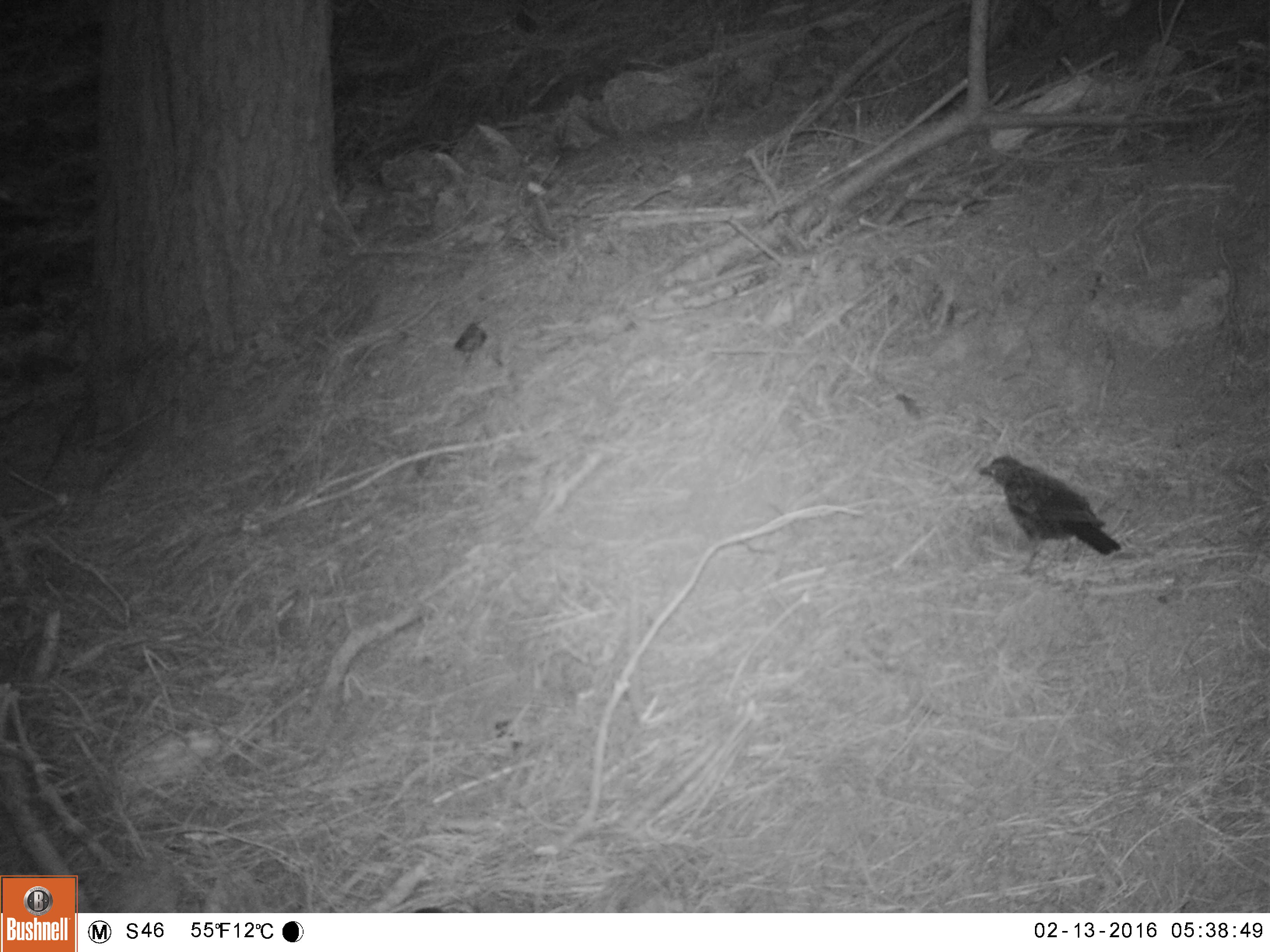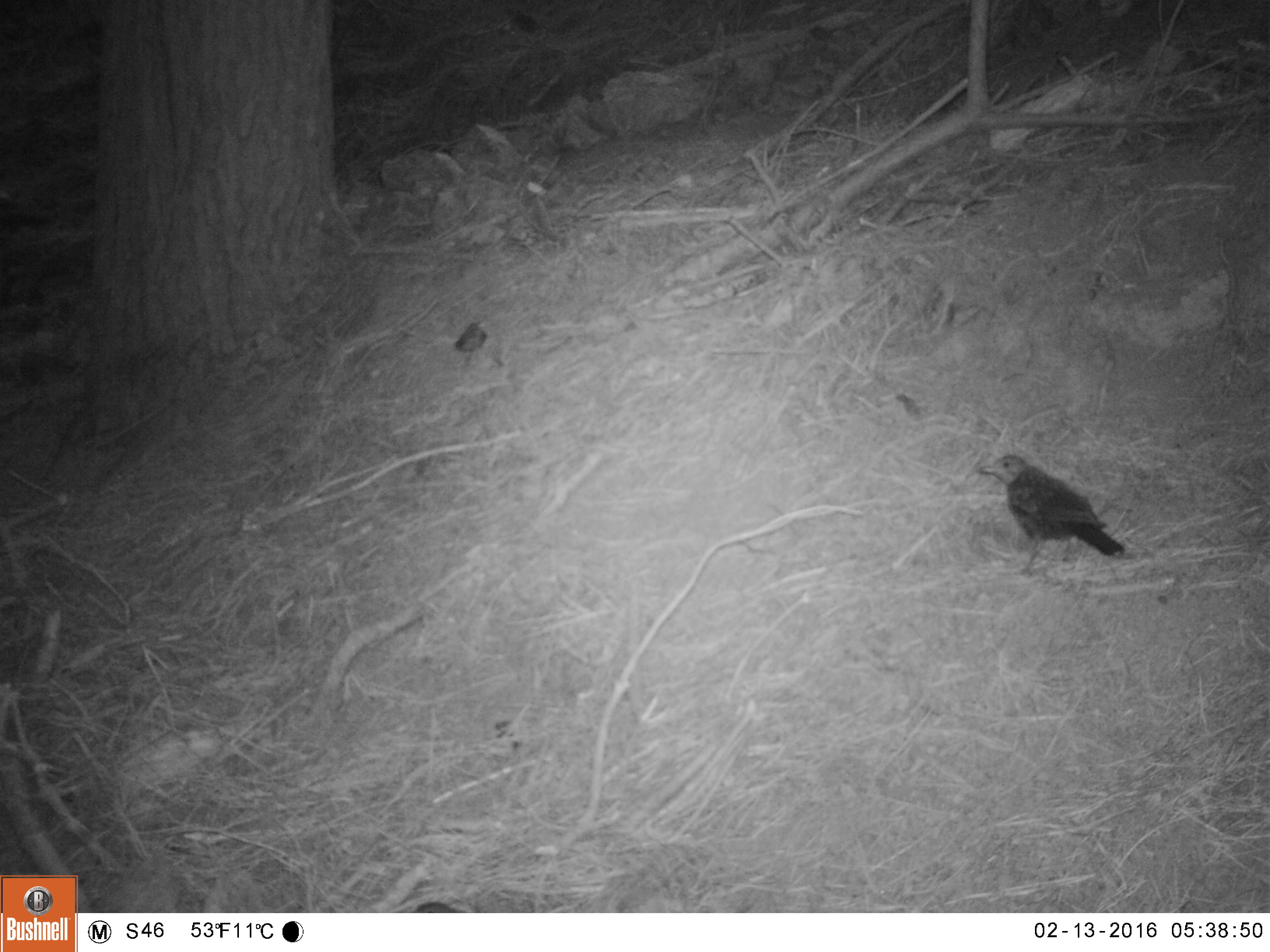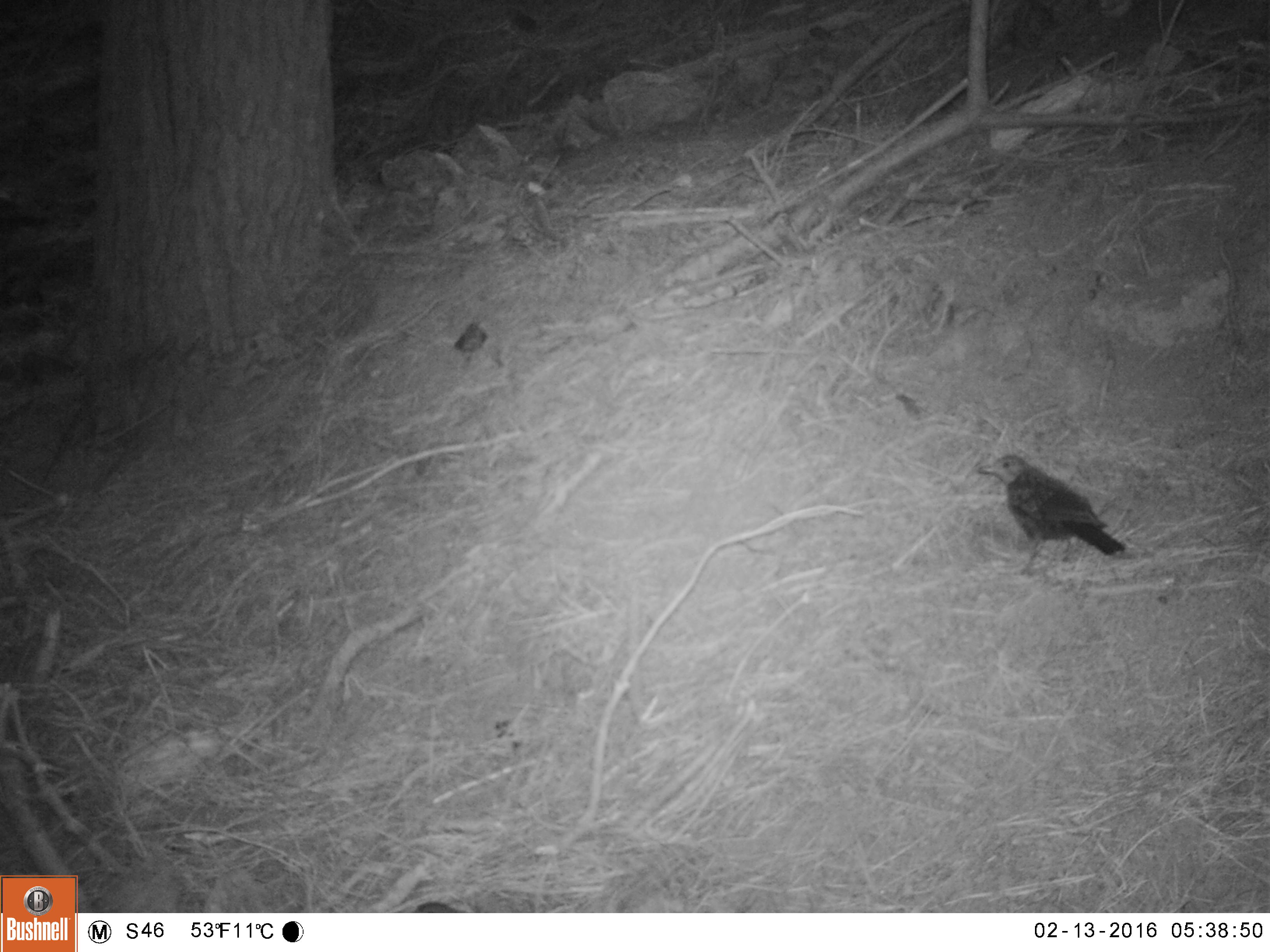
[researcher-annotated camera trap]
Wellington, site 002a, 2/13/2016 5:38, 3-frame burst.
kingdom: Animalia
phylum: Chordata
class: Aves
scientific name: Aves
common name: bird